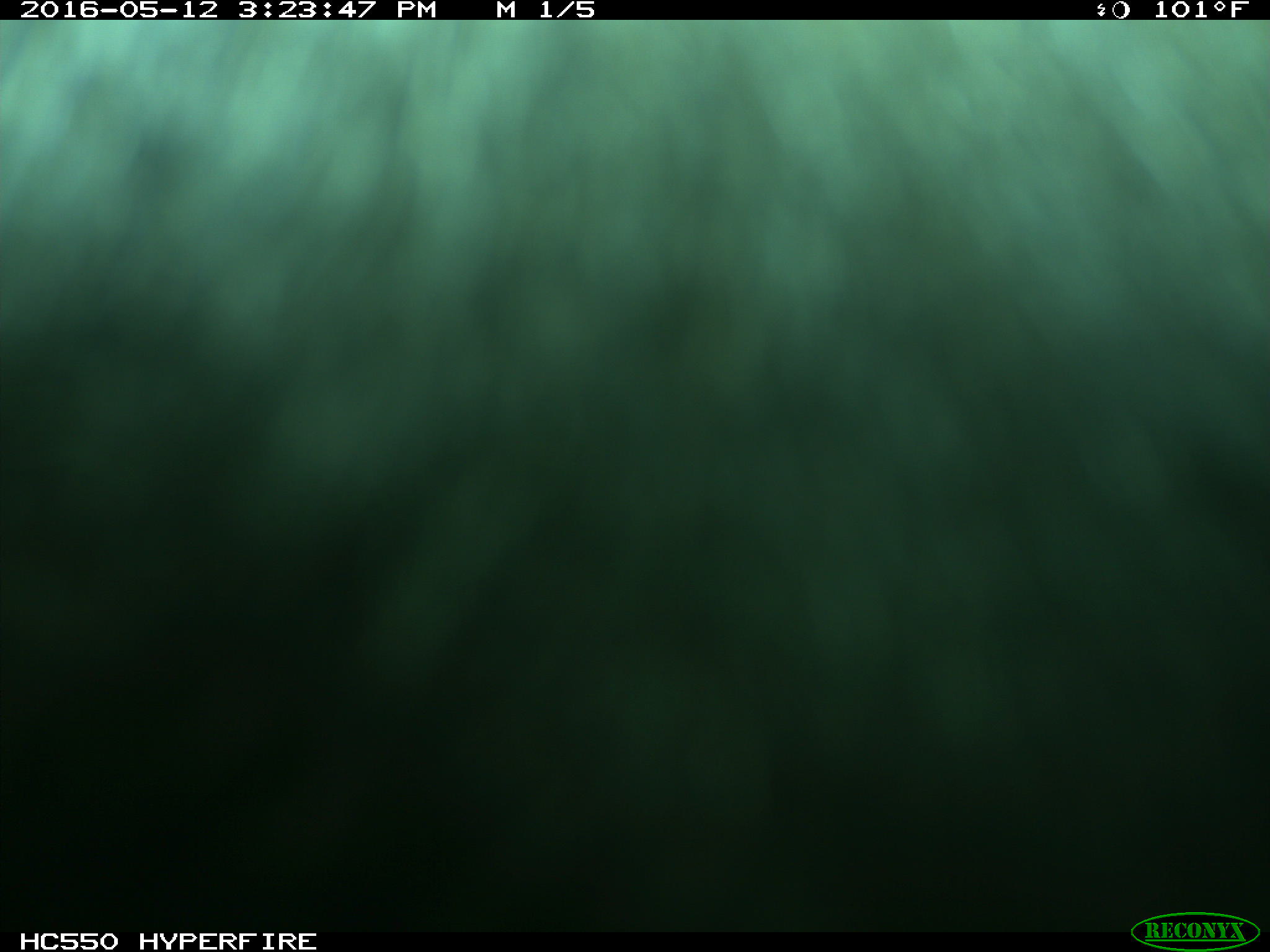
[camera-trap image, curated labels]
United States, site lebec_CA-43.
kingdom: Animalia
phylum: Chordata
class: Mammalia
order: Artiodactyla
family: Bovidae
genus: Bos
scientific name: Bos taurus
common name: domestic cow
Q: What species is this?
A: Bos taurus (domestic cow).